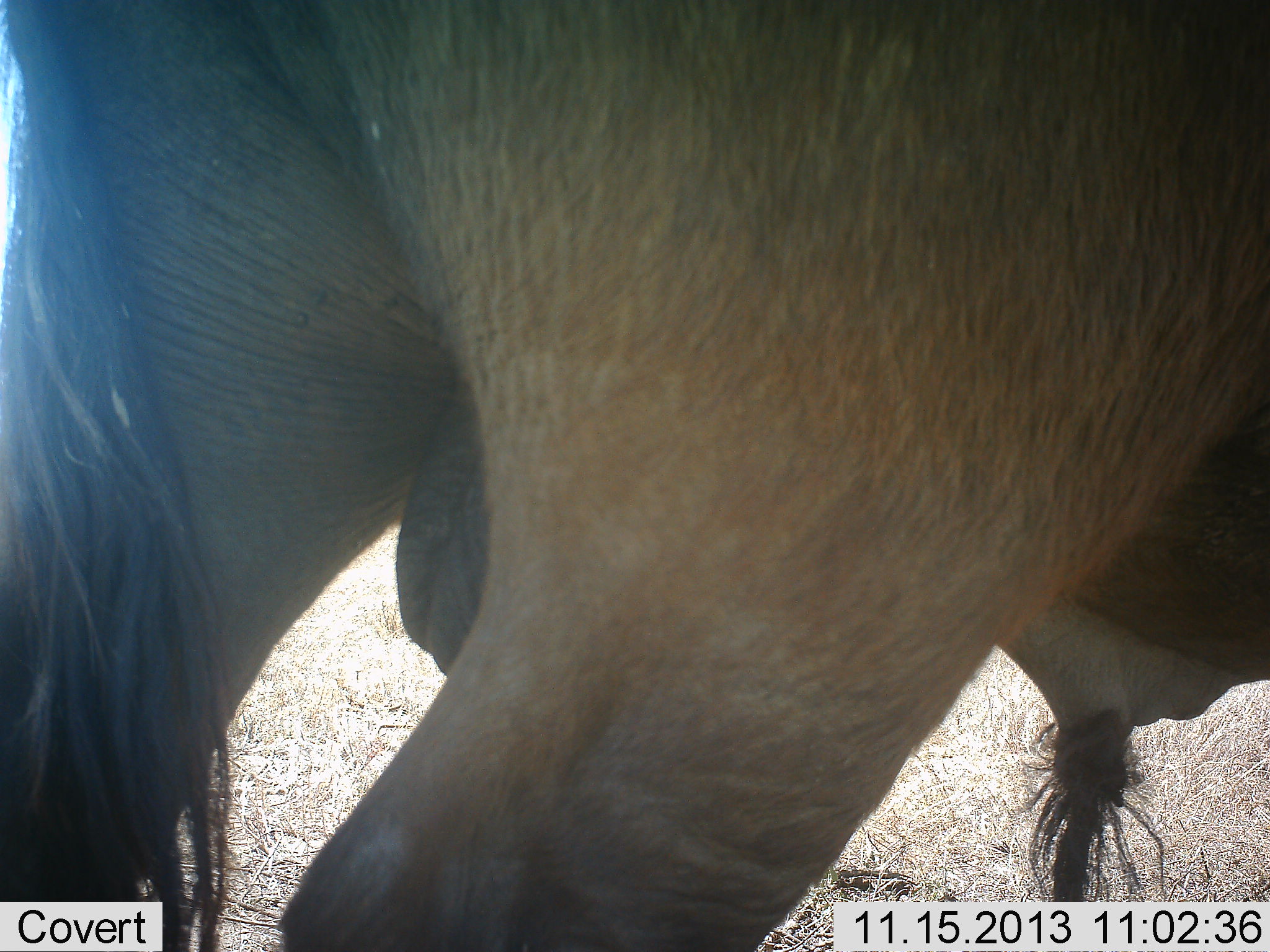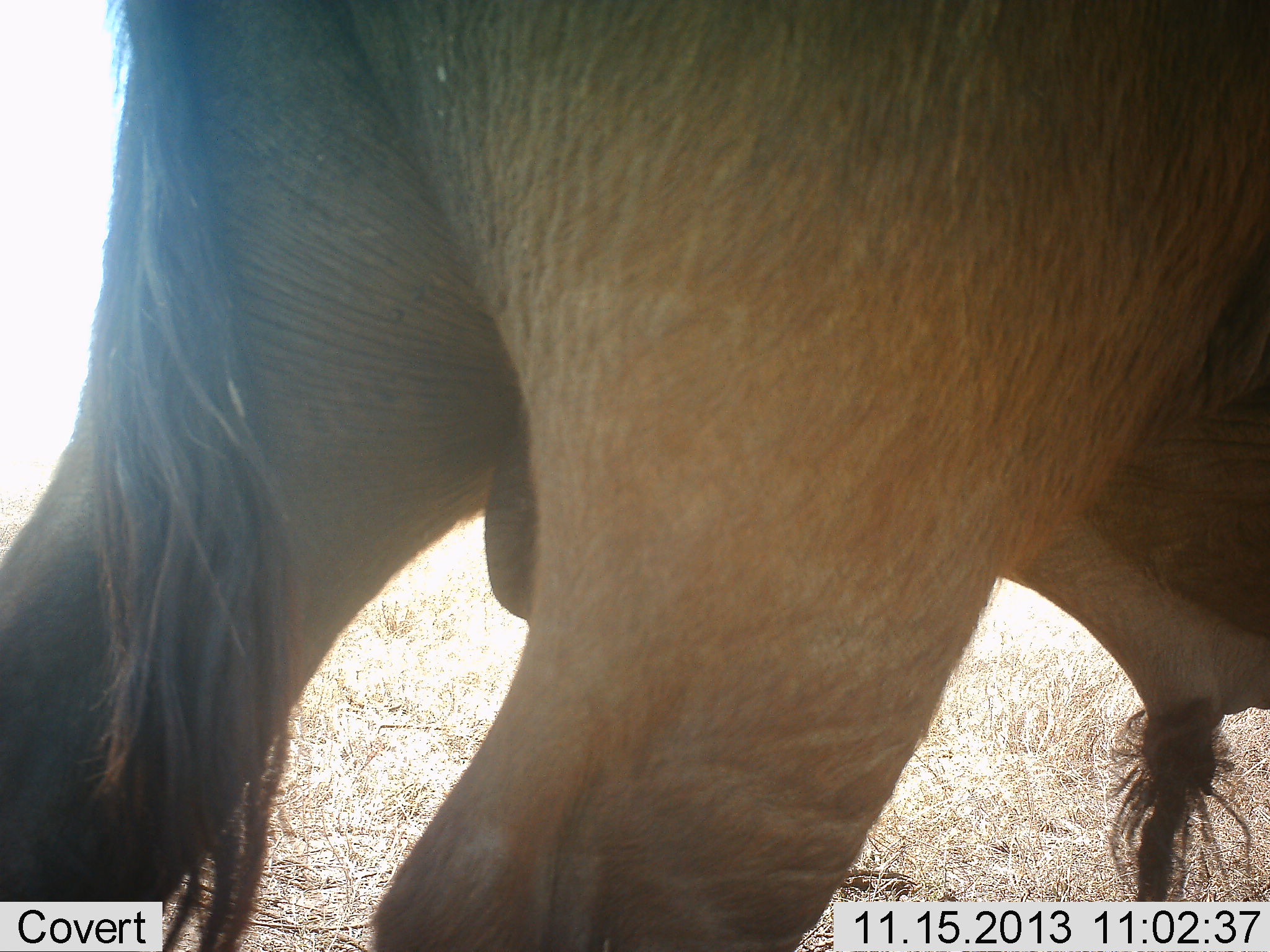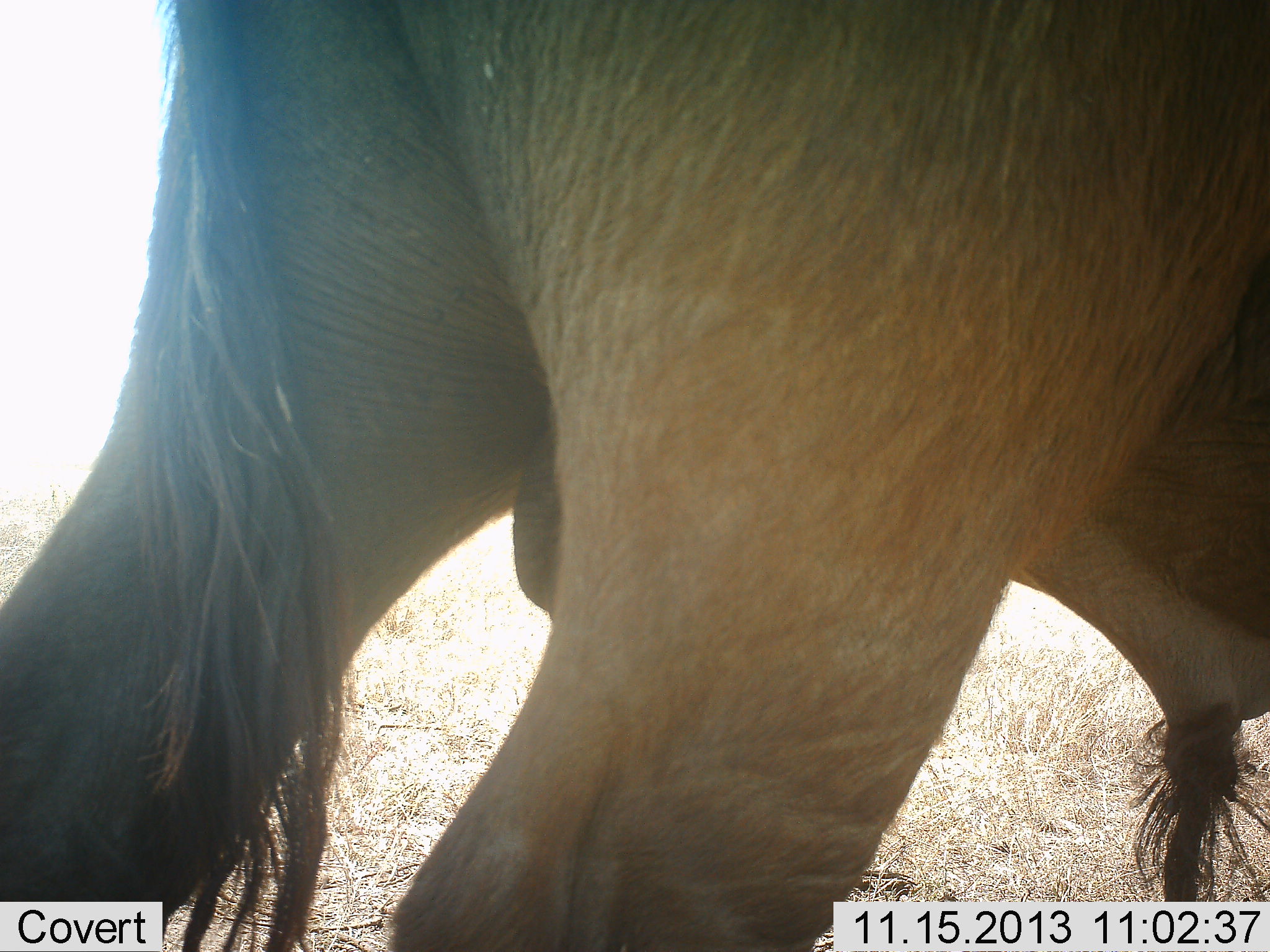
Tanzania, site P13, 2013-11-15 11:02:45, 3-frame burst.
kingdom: Animalia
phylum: Chordata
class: Mammalia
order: Artiodactyla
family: Bovidae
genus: Connochaetes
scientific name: Connochaetes taurinus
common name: blue wildebeest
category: wildebeest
Wildebeest (blue wildebeest) (Connochaetes taurinus), count 1. Behavior (volunteer vote fractions): standing 67%, resting 0%, moving 22%, interacting 0%. Young present (vote fraction): 0%. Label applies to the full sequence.